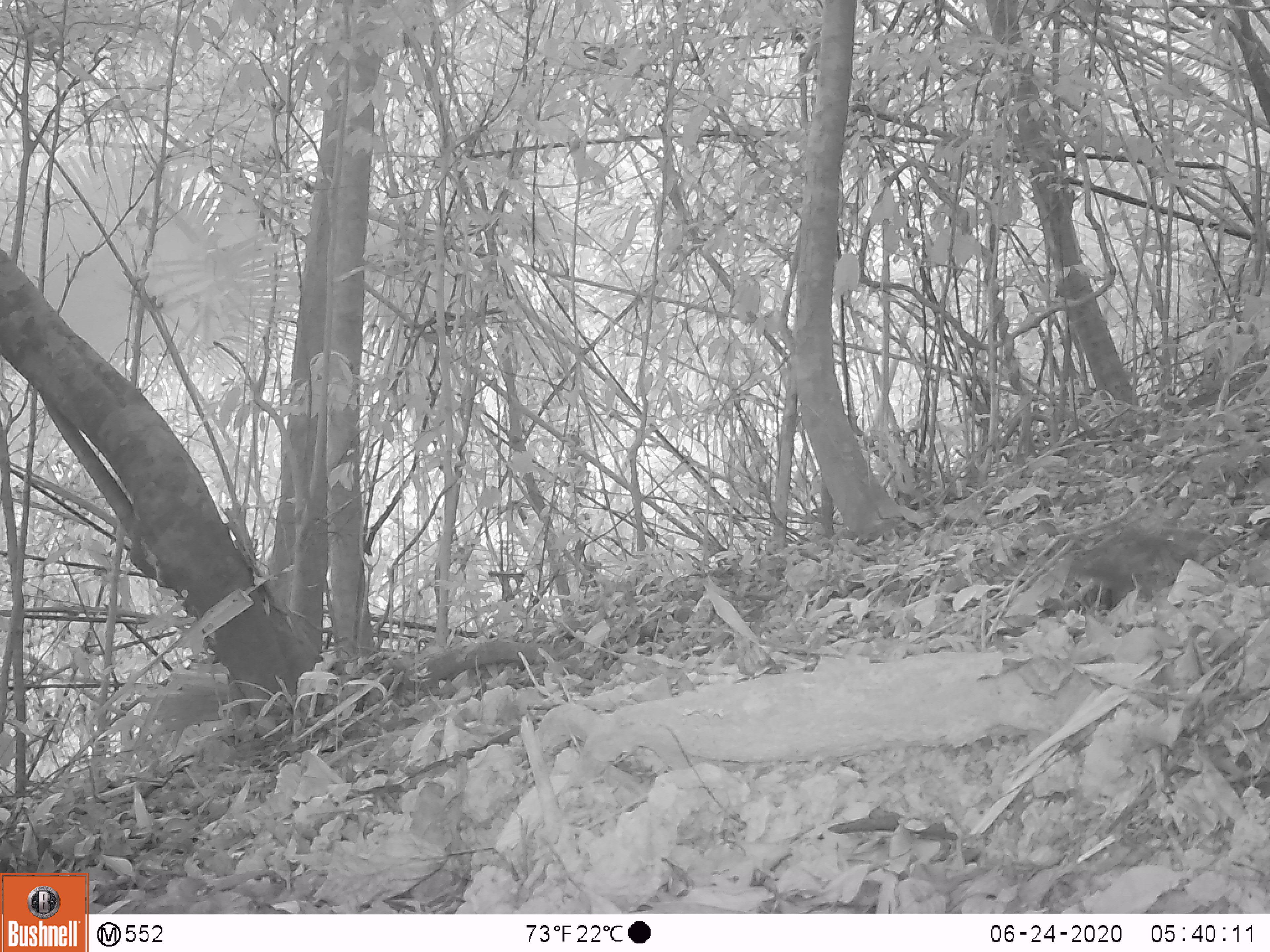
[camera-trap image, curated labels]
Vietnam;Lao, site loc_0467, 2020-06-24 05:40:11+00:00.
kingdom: Animalia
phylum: Chordata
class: Aves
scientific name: Aves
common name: bird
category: unidentified bird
Unidentified bird (bird) (Aves). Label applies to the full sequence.